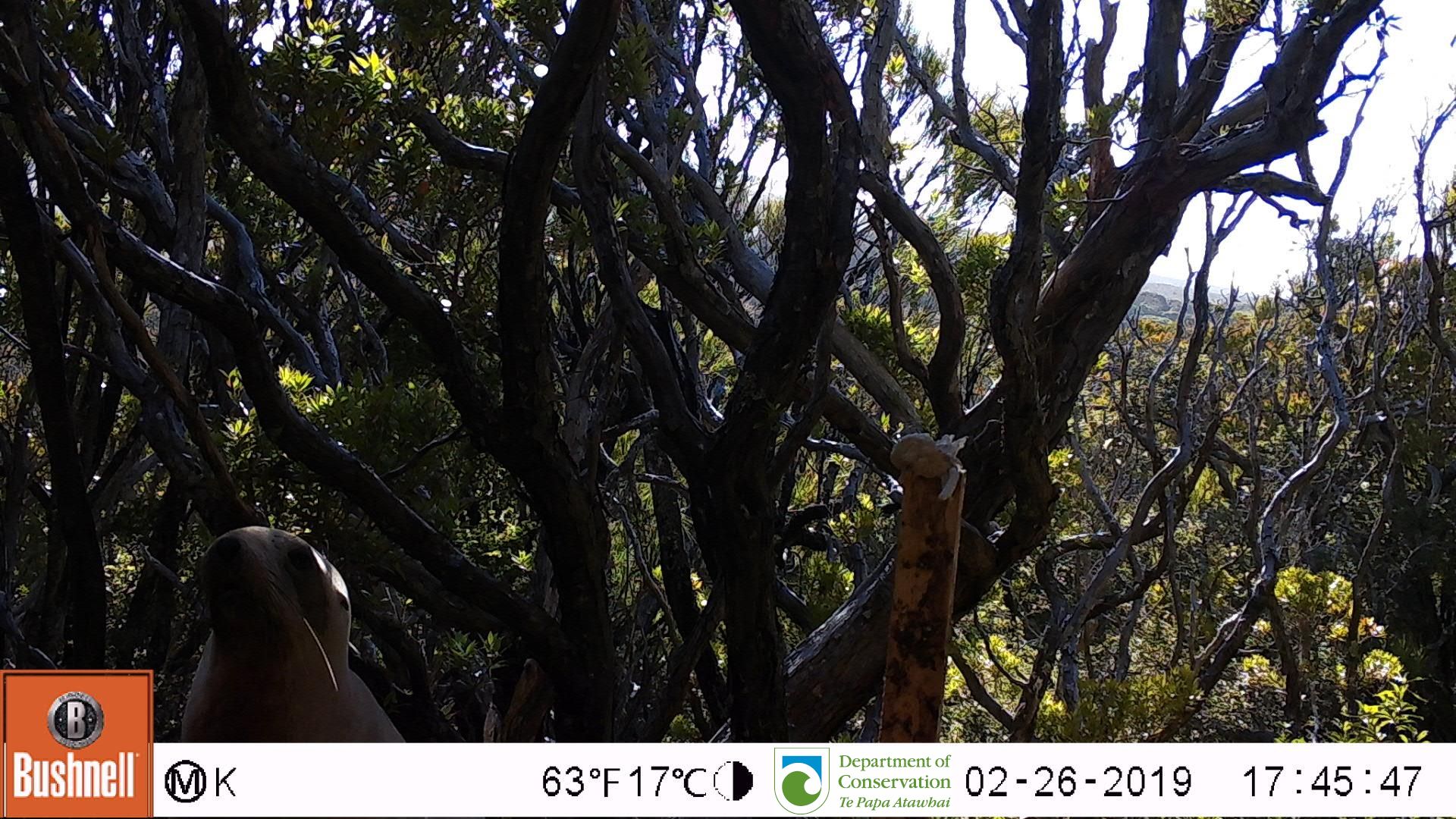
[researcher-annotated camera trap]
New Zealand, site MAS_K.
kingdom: Animalia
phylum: Chordata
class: Mammalia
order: Carnivora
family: Otariidae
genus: Phocarctos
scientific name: Phocarctos hookeri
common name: new zealand sea lion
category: sealion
Sealion (new zealand sea lion) (Phocarctos hookeri).